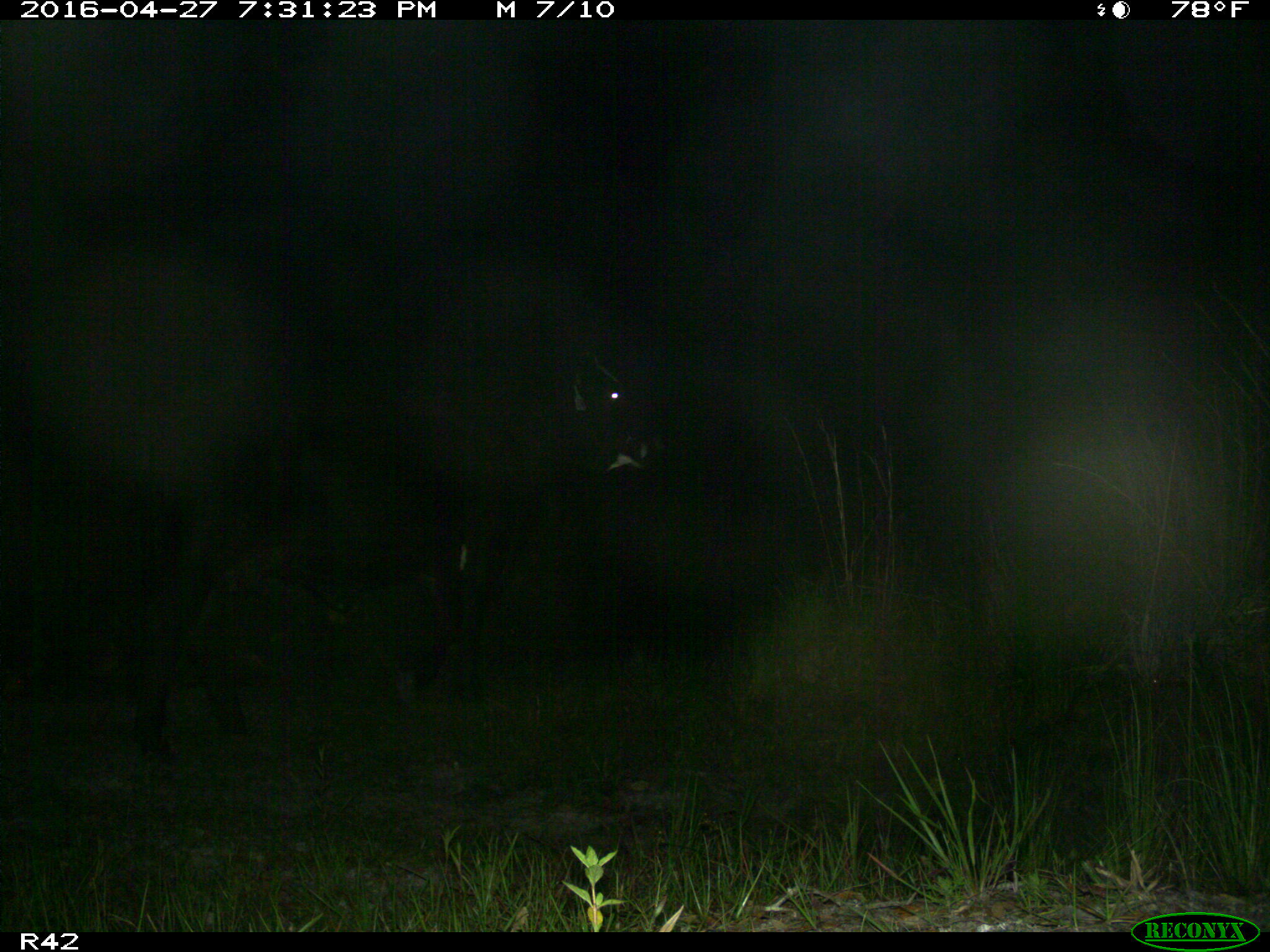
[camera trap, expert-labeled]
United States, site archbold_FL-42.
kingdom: Animalia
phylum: Chordata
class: Mammalia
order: Artiodactyla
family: Bovidae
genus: Bos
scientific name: Bos taurus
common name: domestic cow